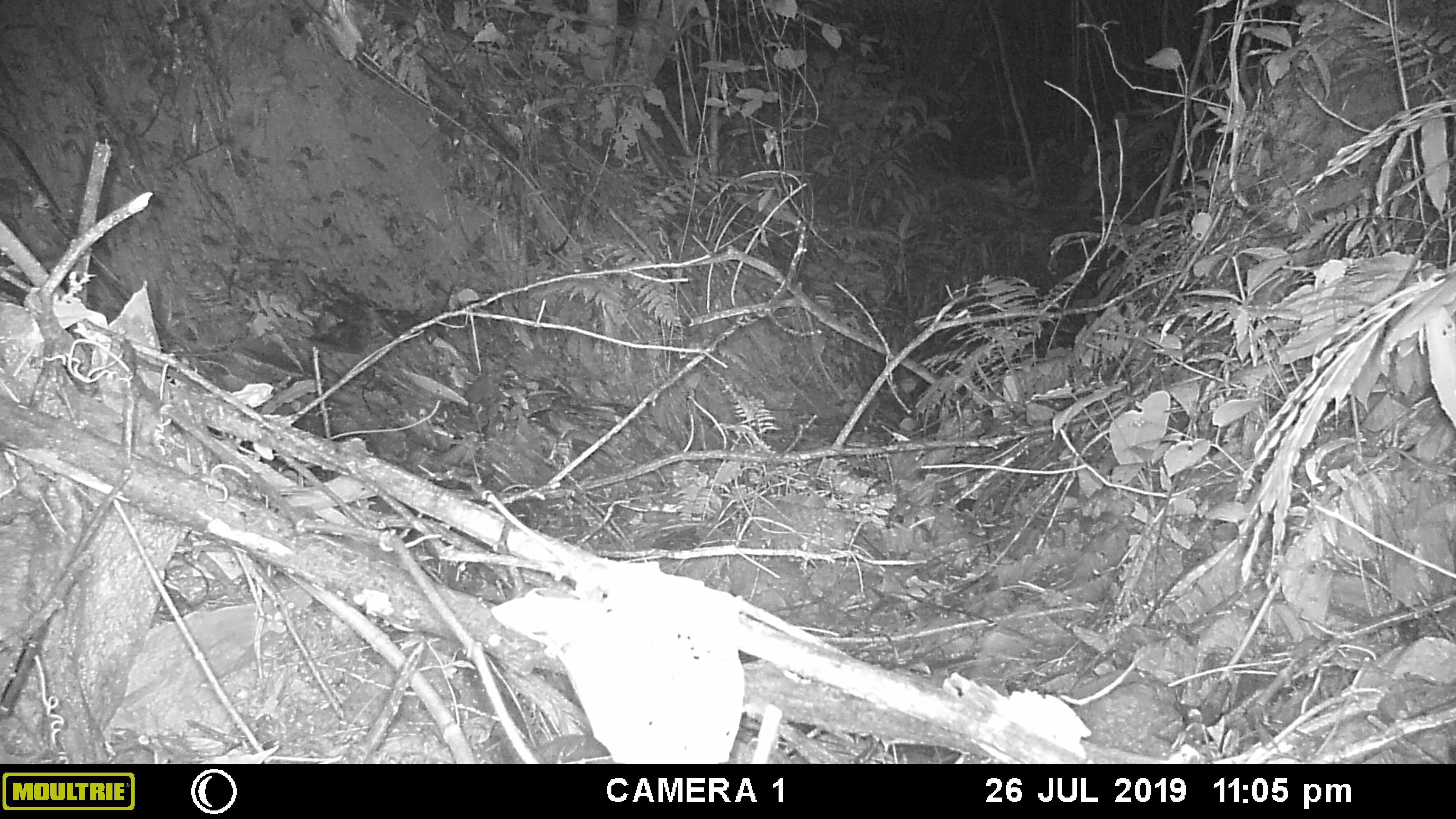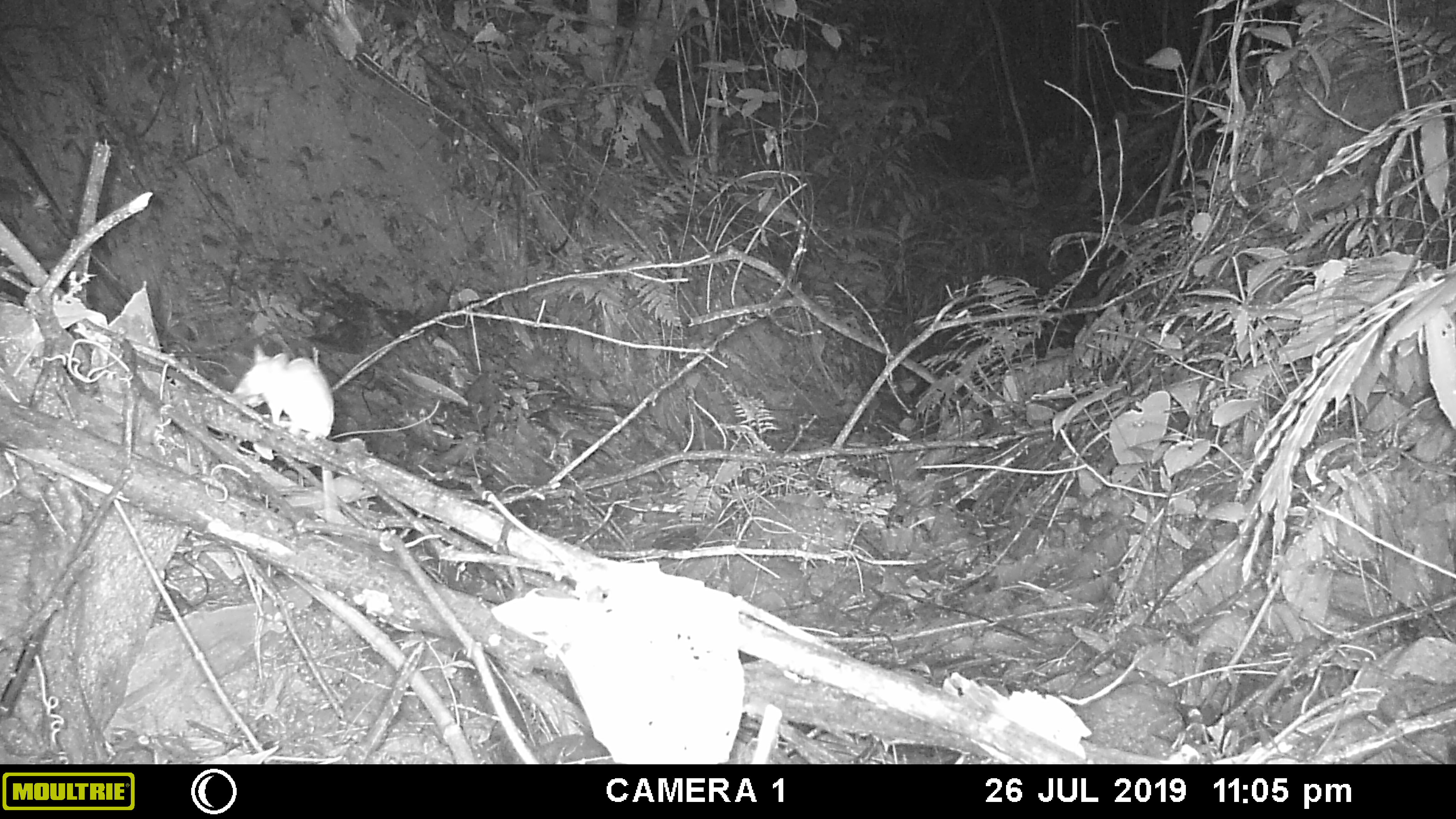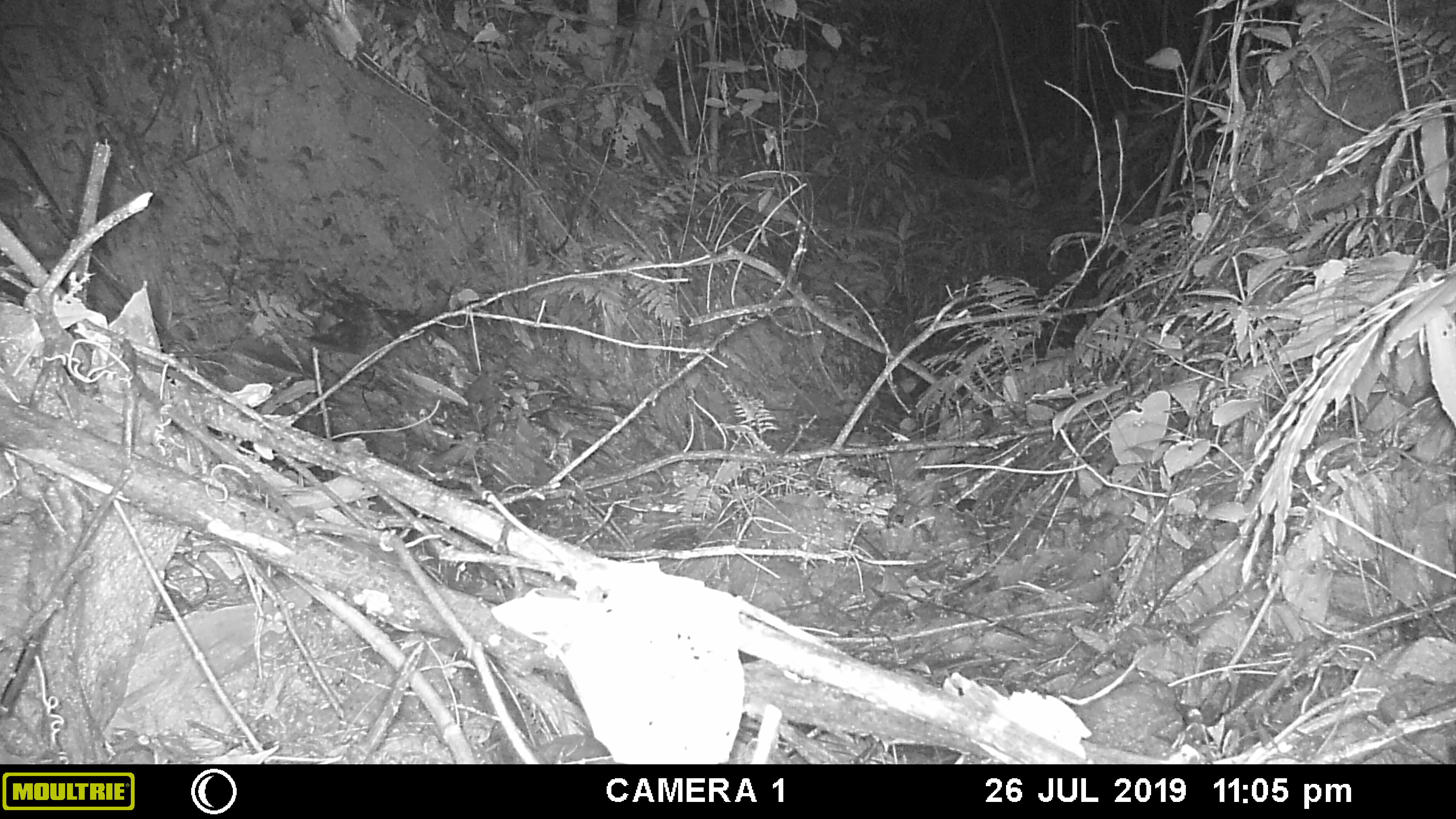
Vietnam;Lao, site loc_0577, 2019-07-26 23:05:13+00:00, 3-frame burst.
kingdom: Animalia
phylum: Chordata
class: Mammalia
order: Rodentia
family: Muridae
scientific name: Muridae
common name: old-world mice and rats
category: unidentified murid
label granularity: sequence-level